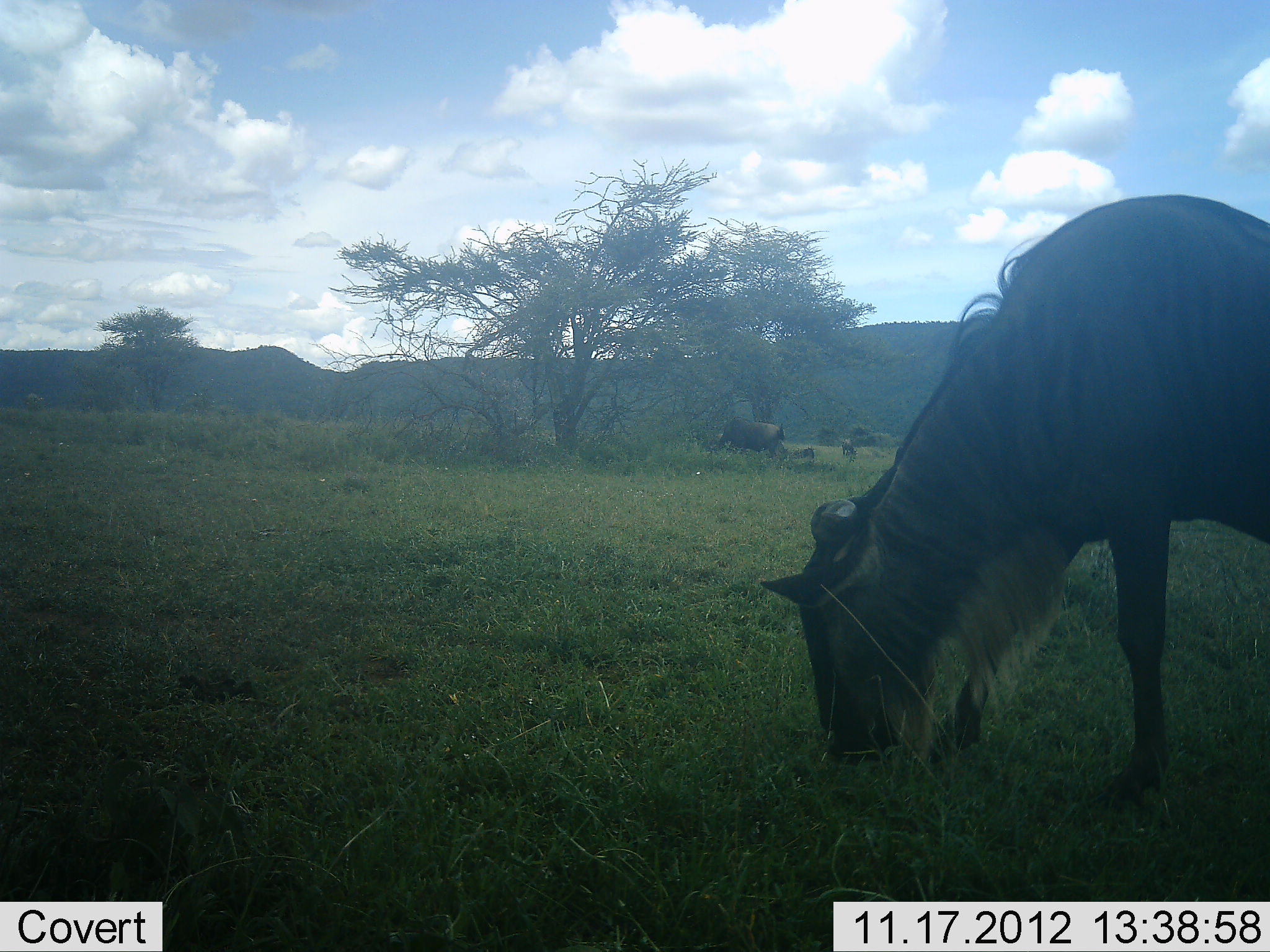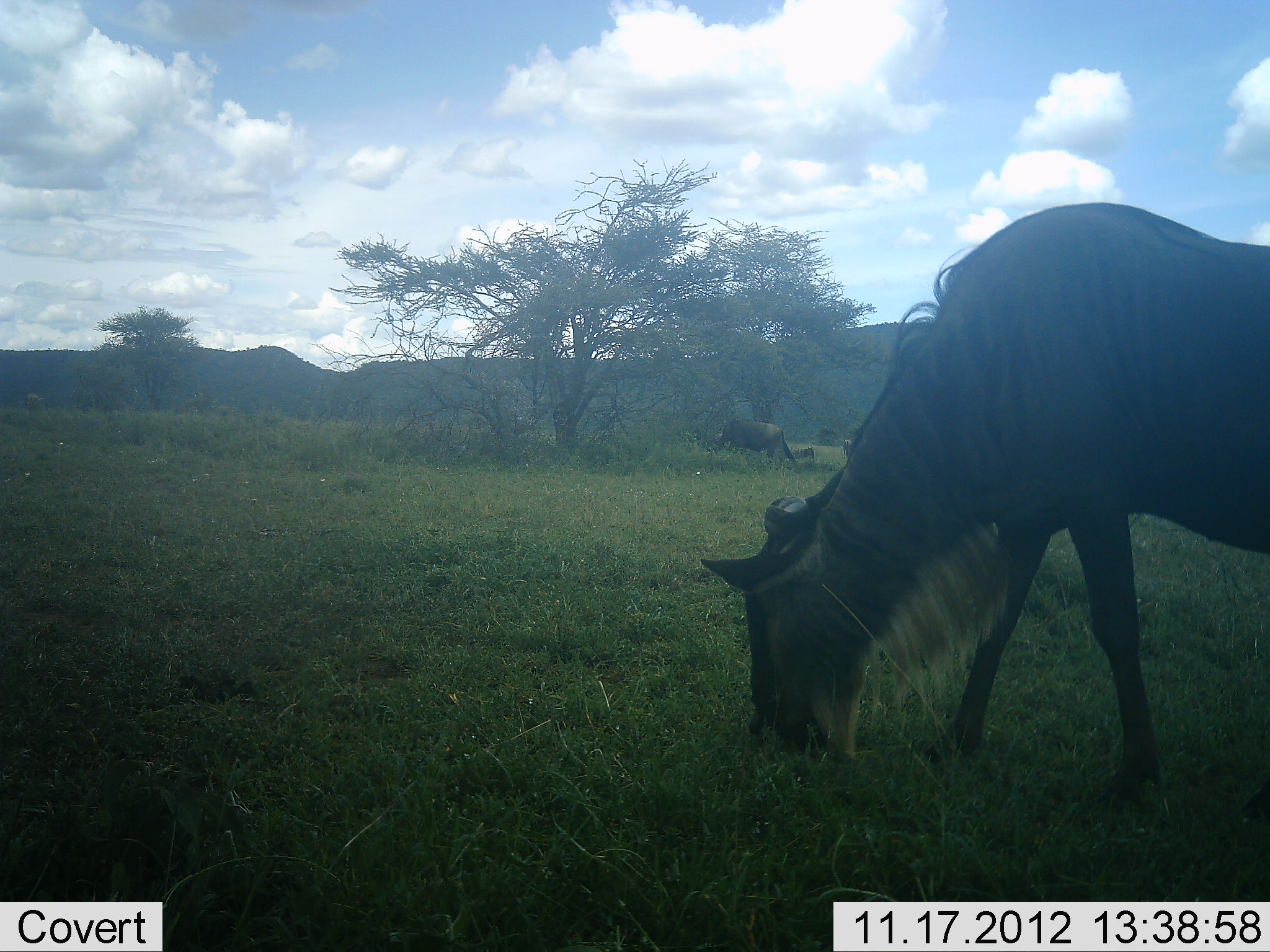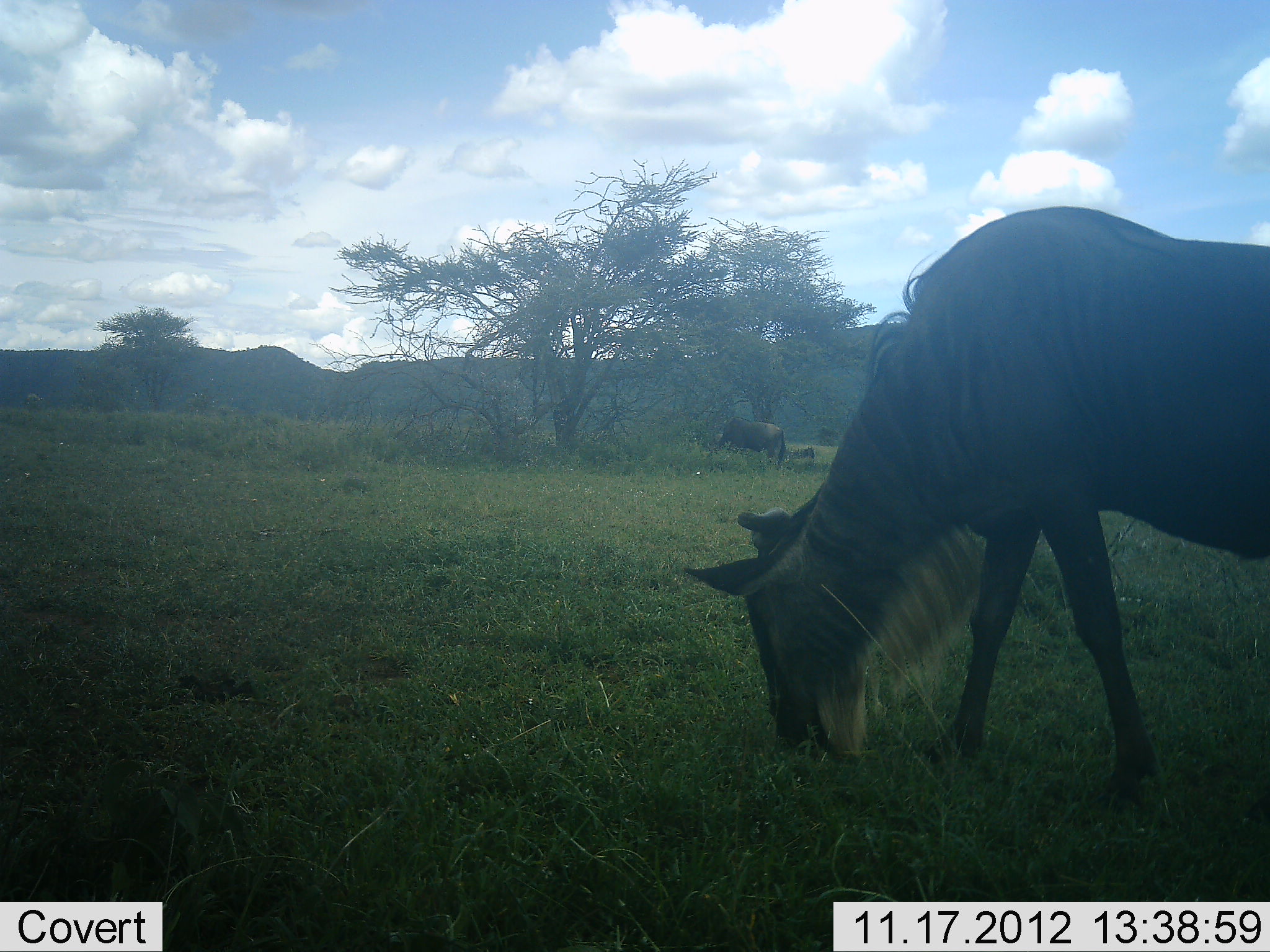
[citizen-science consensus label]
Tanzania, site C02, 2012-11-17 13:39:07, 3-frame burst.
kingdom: Animalia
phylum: Chordata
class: Mammalia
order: Artiodactyla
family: Bovidae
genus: Connochaetes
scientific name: Connochaetes taurinus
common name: blue wildebeest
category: wildebeest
Wildebeest (blue wildebeest) (Connochaetes taurinus), count 2. Behavior (volunteer vote fractions): standing 30%, resting 10%, moving 0%, interacting 0%. Young present (vote fraction): 0%. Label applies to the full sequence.